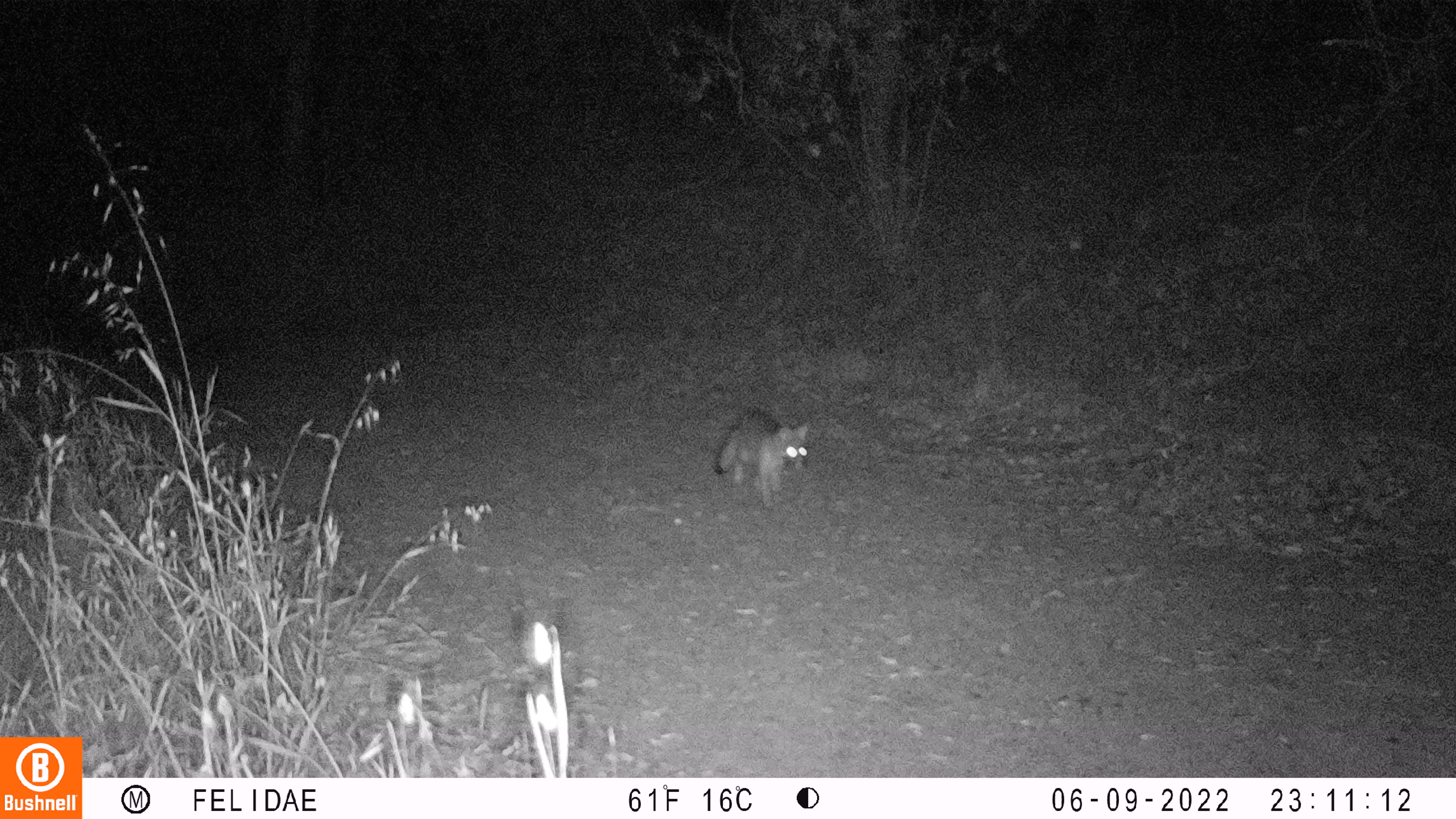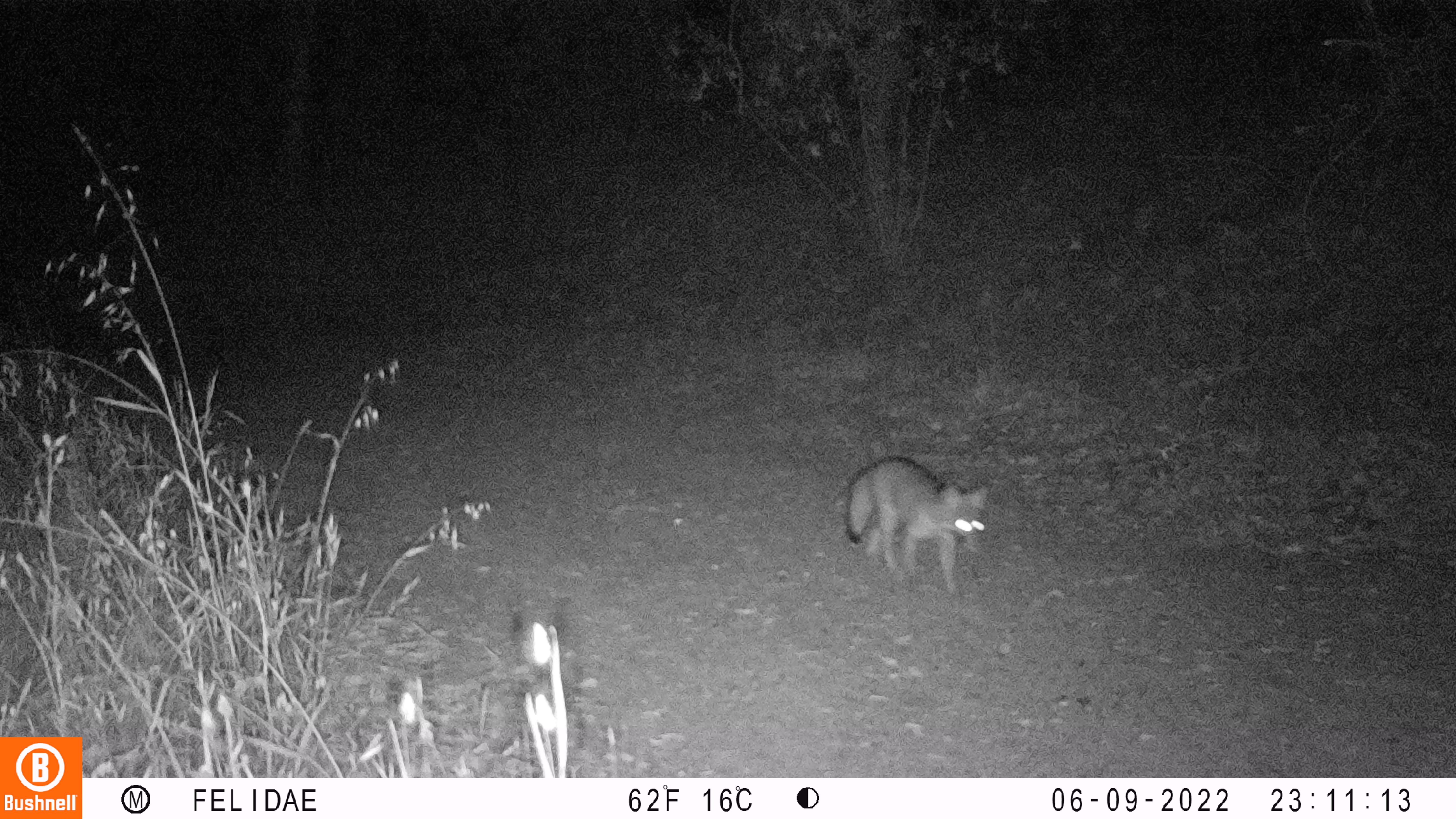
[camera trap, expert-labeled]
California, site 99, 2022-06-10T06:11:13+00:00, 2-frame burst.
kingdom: Animalia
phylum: Chordata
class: Mammalia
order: Carnivora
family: Canidae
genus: Urocyon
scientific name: Urocyon cinereoargenteus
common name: gray fox